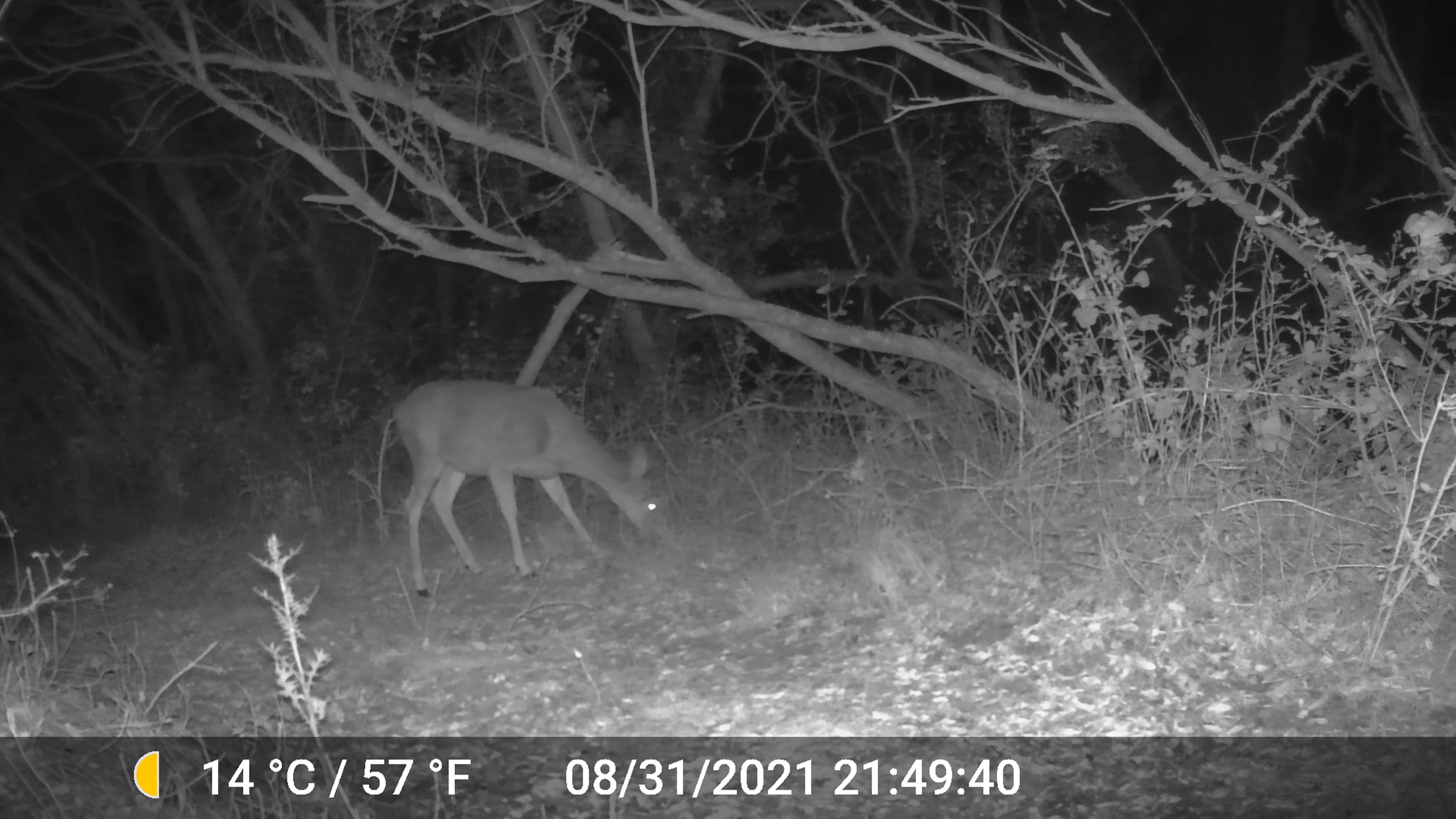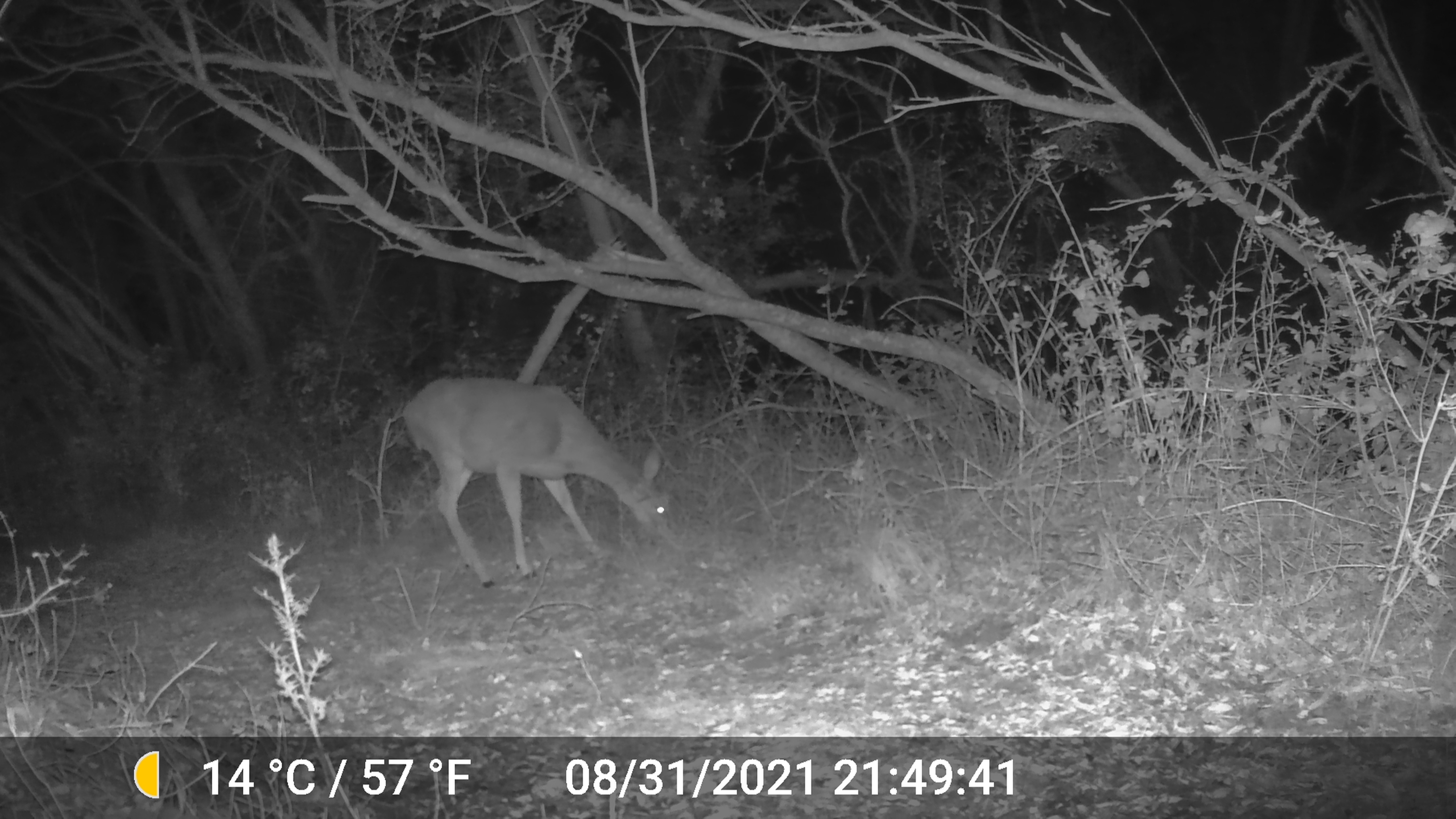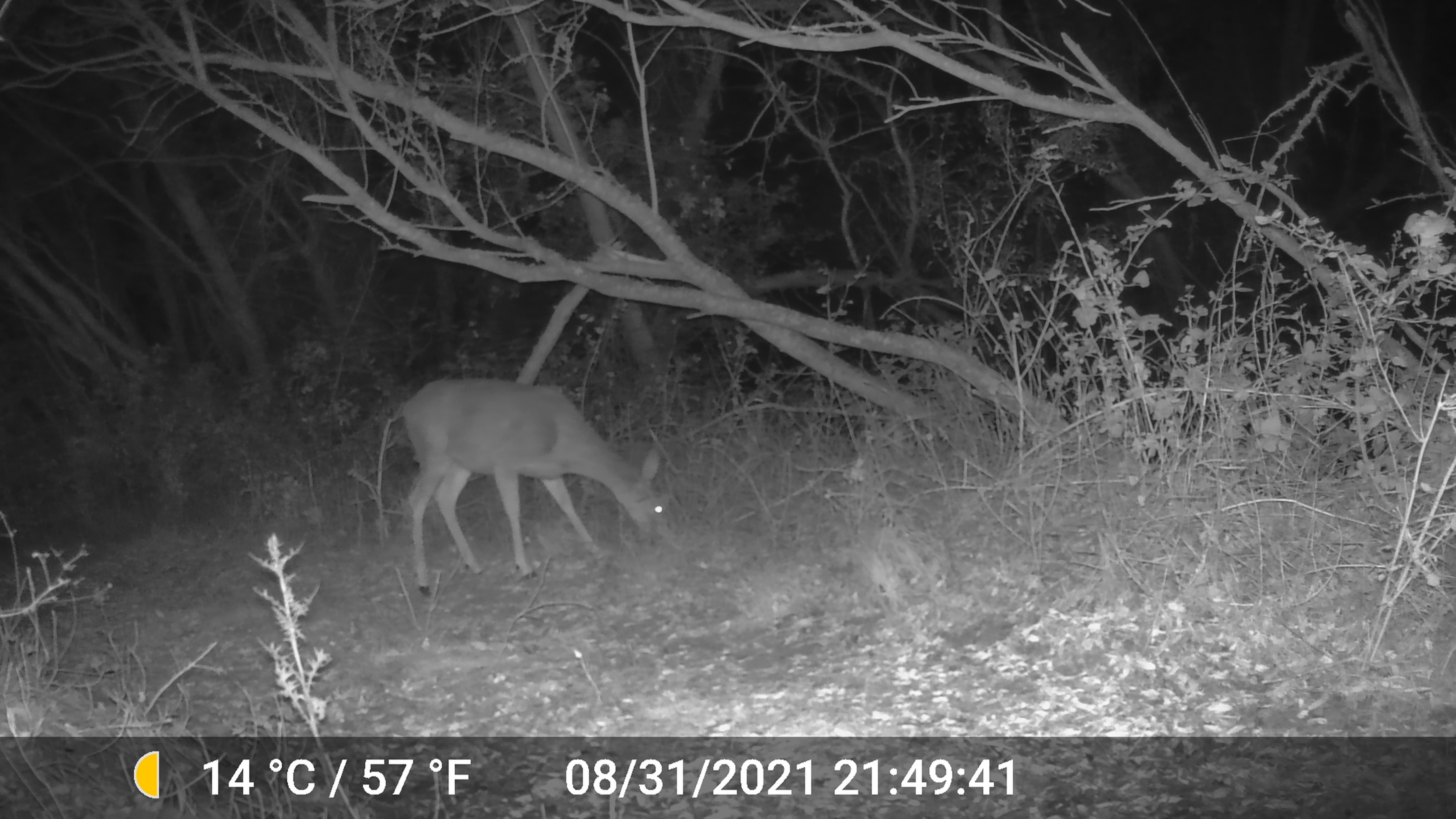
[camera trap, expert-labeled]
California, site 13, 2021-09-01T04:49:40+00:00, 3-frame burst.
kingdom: Animalia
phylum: Chordata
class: Mammalia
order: Artiodactyla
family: Cervidae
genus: Odocoileus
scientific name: Odocoileus hemionus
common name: mule deer